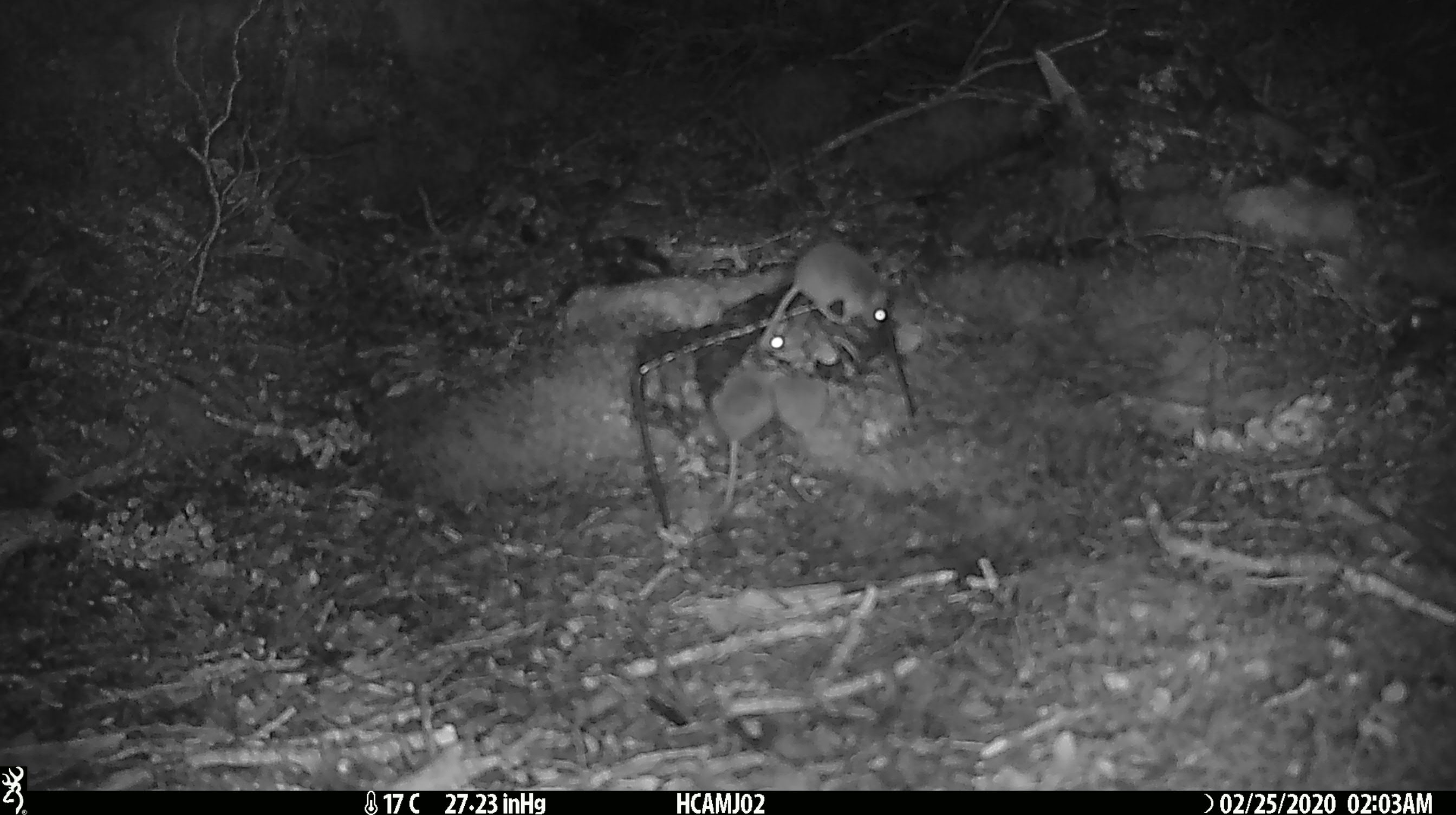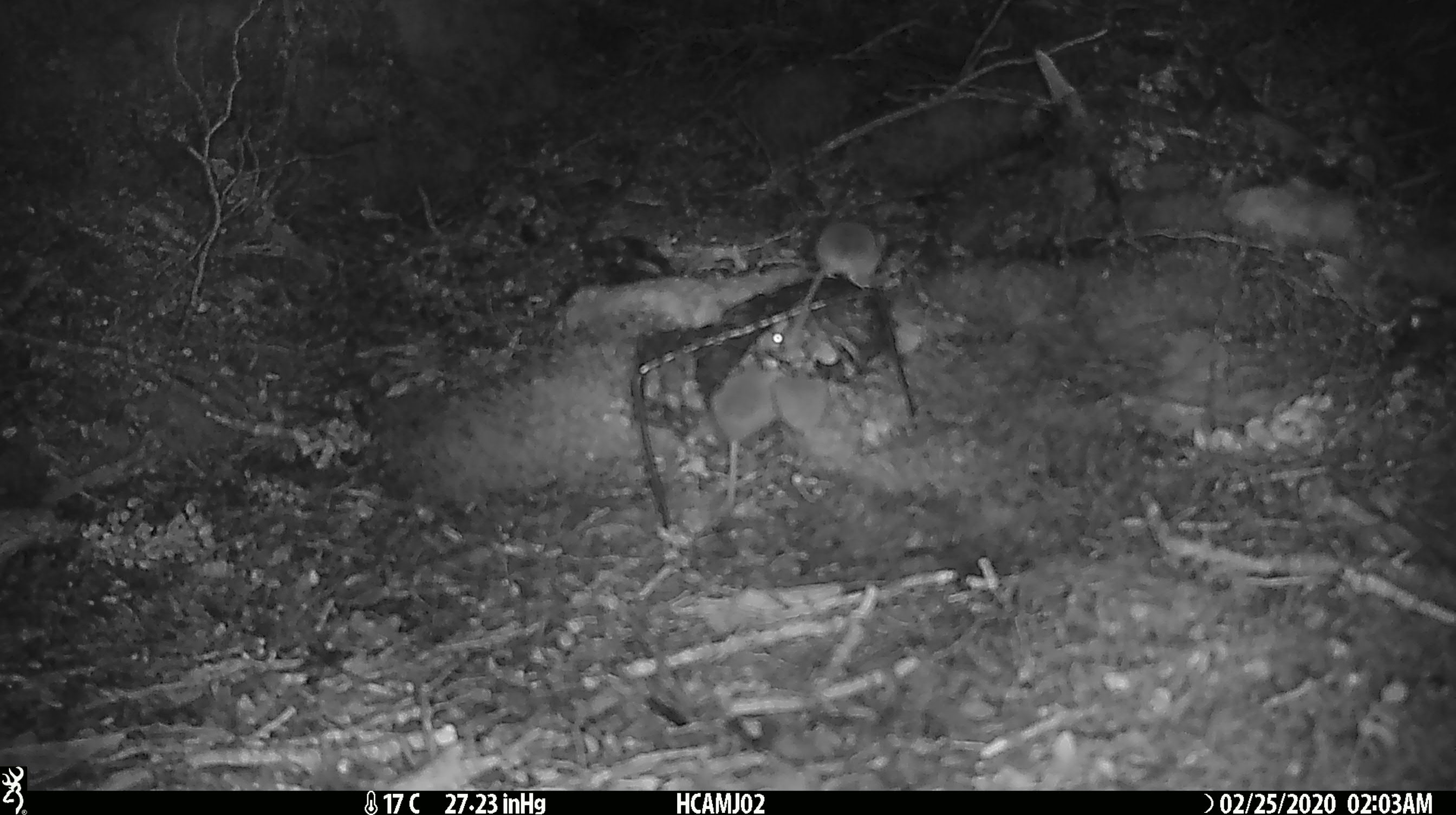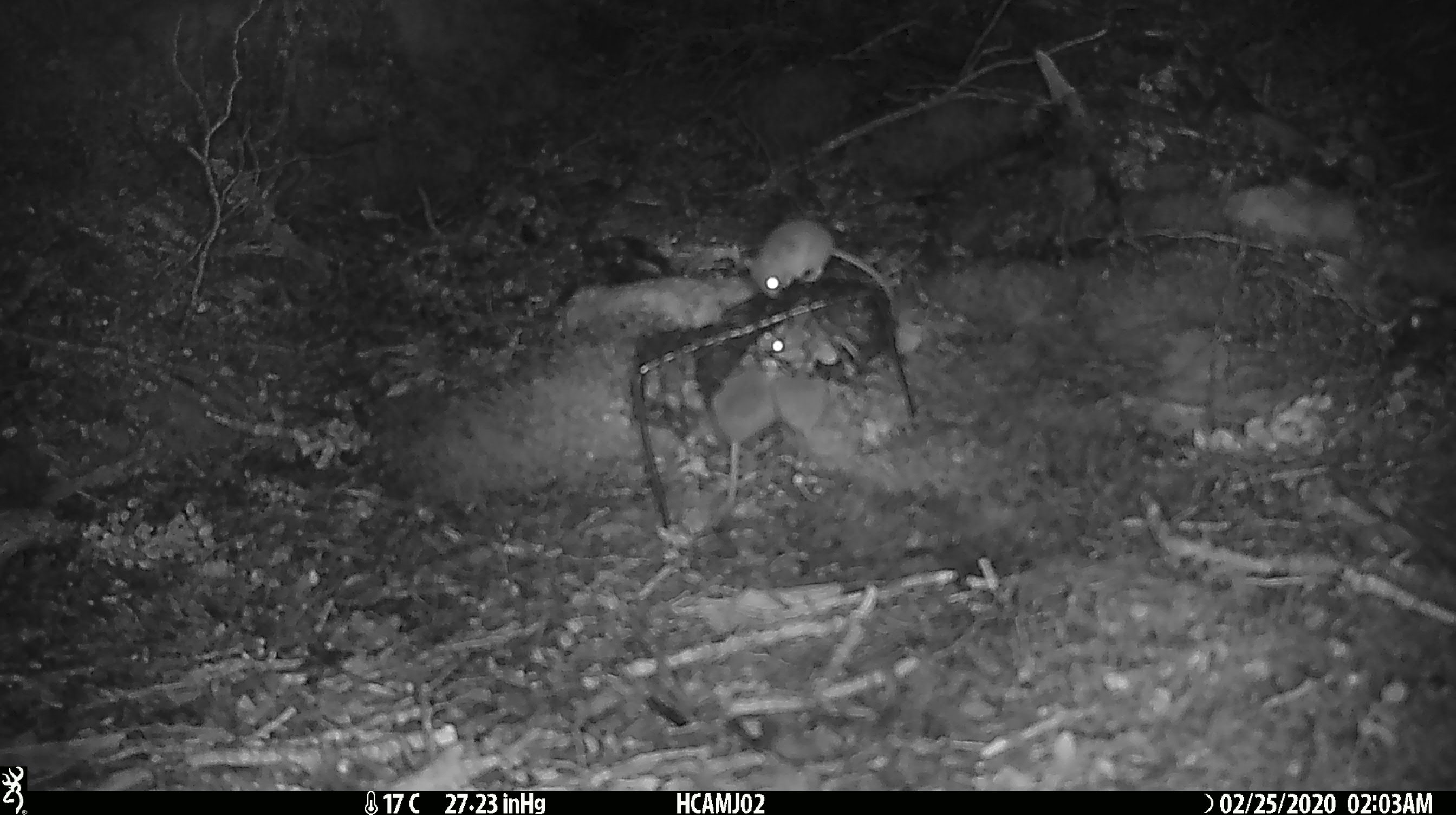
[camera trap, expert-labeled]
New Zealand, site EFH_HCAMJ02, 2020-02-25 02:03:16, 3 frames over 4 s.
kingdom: Animalia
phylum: Chordata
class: Mammalia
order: Rodentia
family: Muridae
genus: Mus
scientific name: Mus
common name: mouse